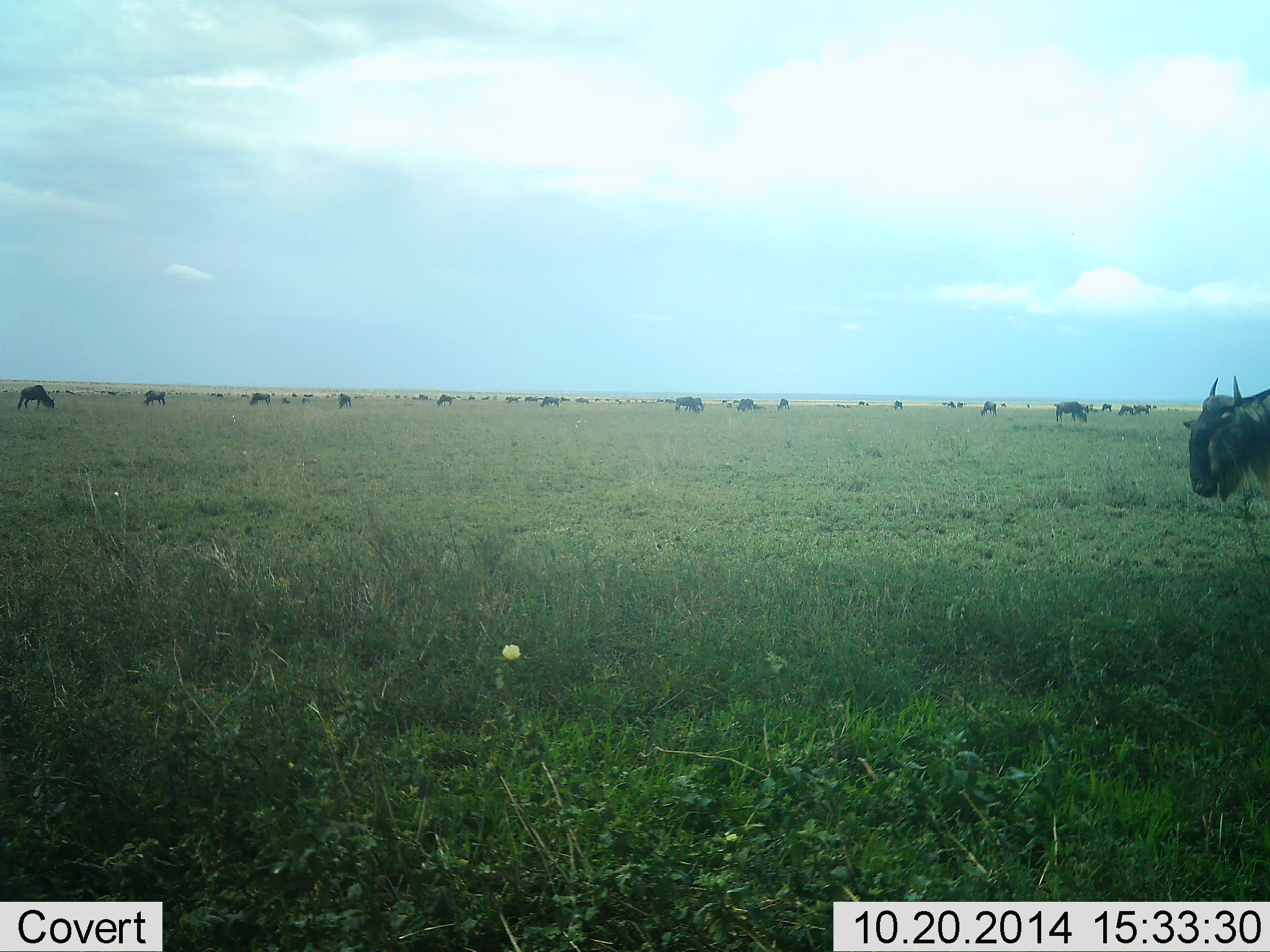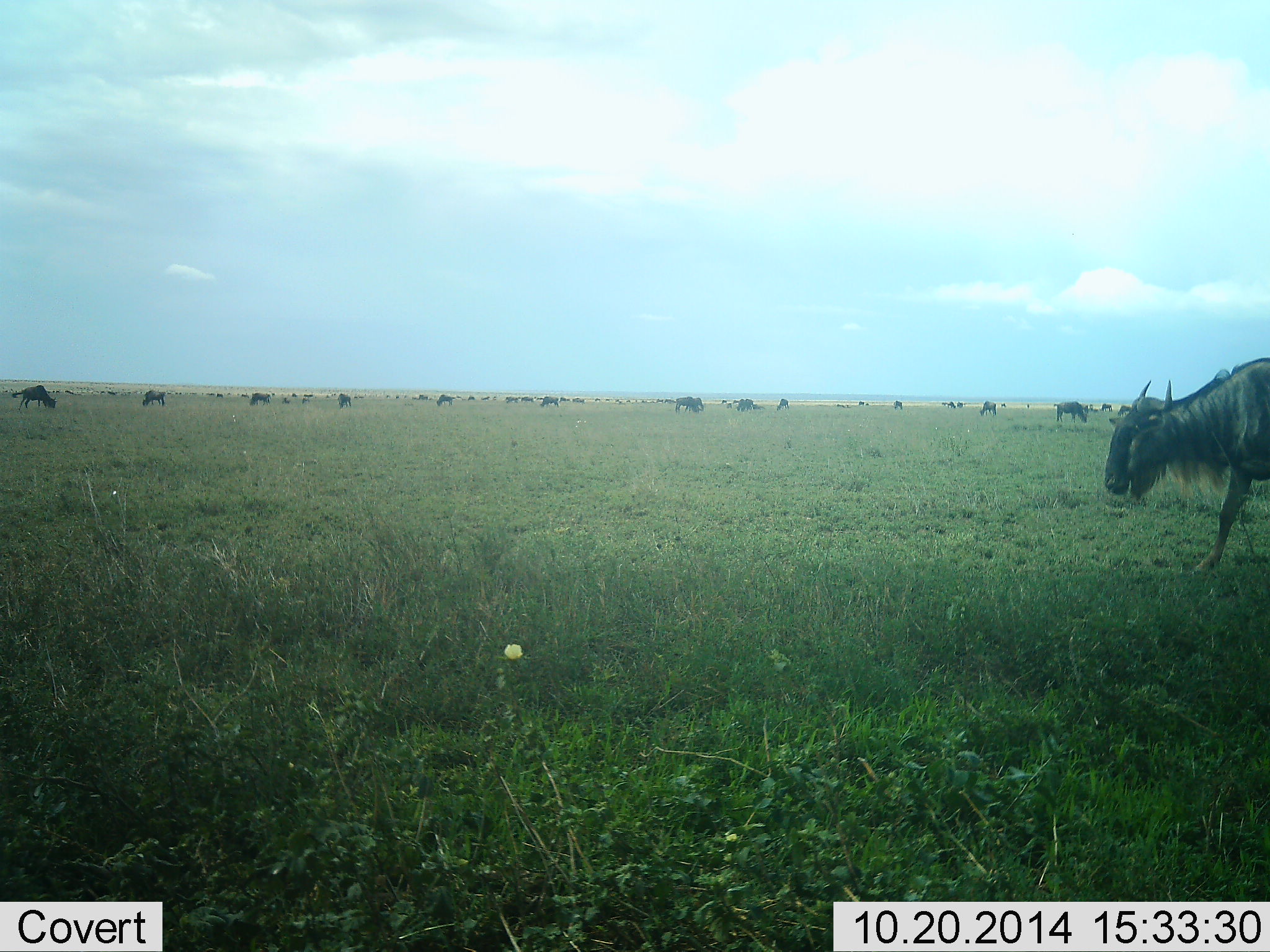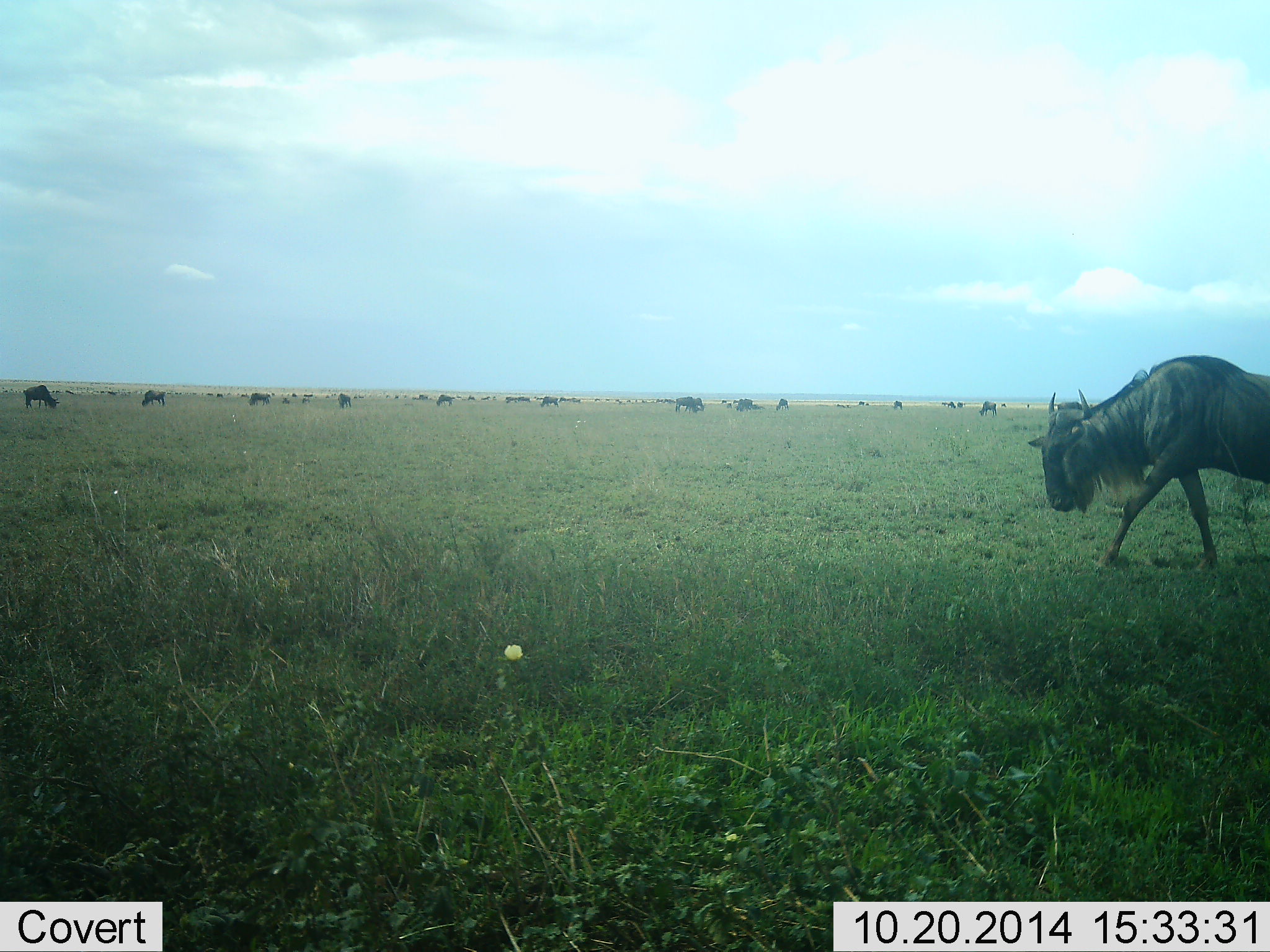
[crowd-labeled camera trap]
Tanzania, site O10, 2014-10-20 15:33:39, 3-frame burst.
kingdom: Animalia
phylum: Chordata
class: Mammalia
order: Artiodactyla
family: Bovidae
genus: Connochaetes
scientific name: Connochaetes taurinus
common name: blue wildebeest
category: wildebeest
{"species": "wildebeest (blue wildebeest) (Connochaetes taurinus)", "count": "11-50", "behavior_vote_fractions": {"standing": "40%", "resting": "0%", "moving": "70%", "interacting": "0%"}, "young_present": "0%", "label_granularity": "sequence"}